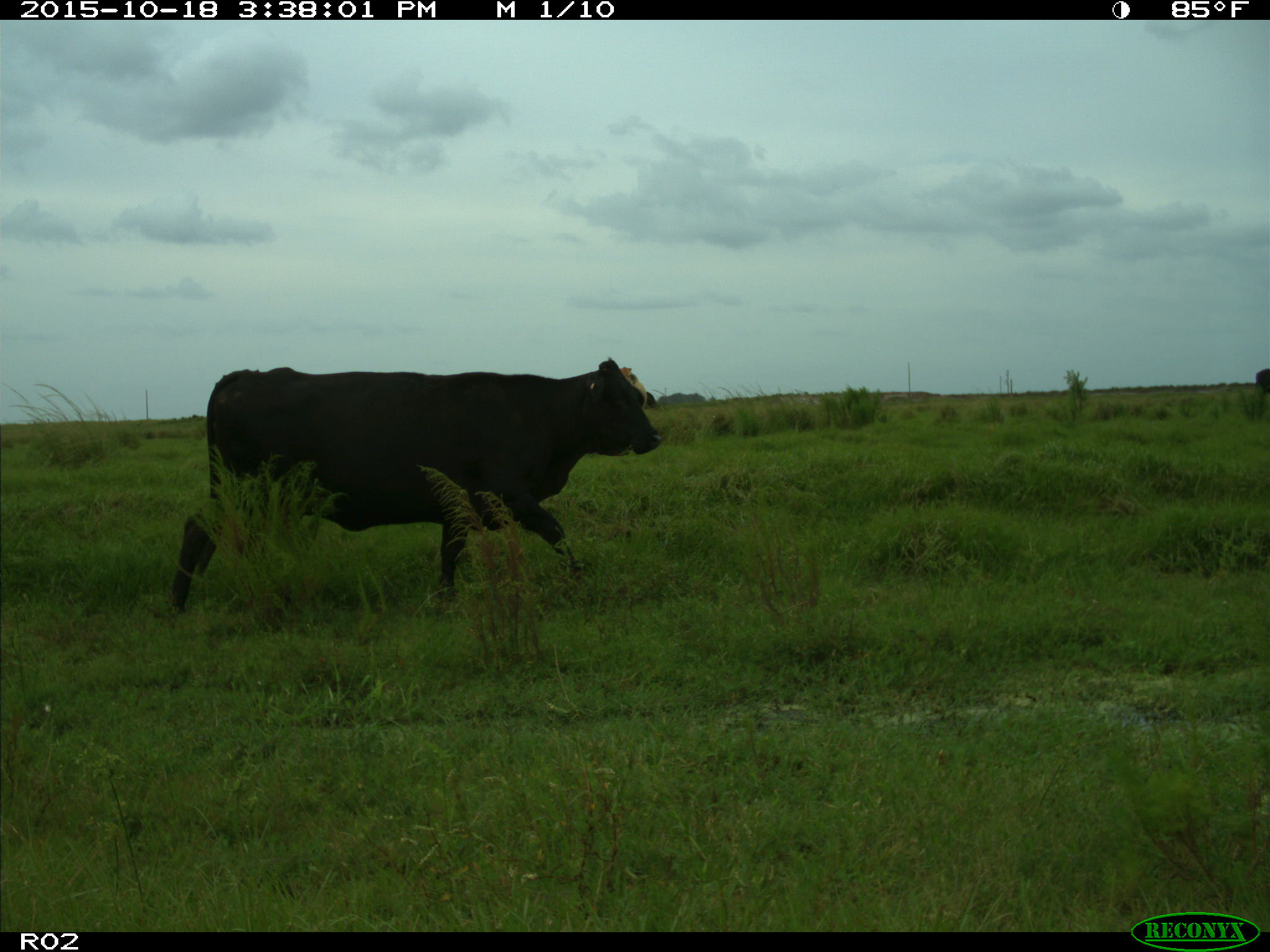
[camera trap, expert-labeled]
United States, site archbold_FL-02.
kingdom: Animalia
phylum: Chordata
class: Mammalia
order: Artiodactyla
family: Bovidae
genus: Bos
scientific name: Bos taurus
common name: domestic cow